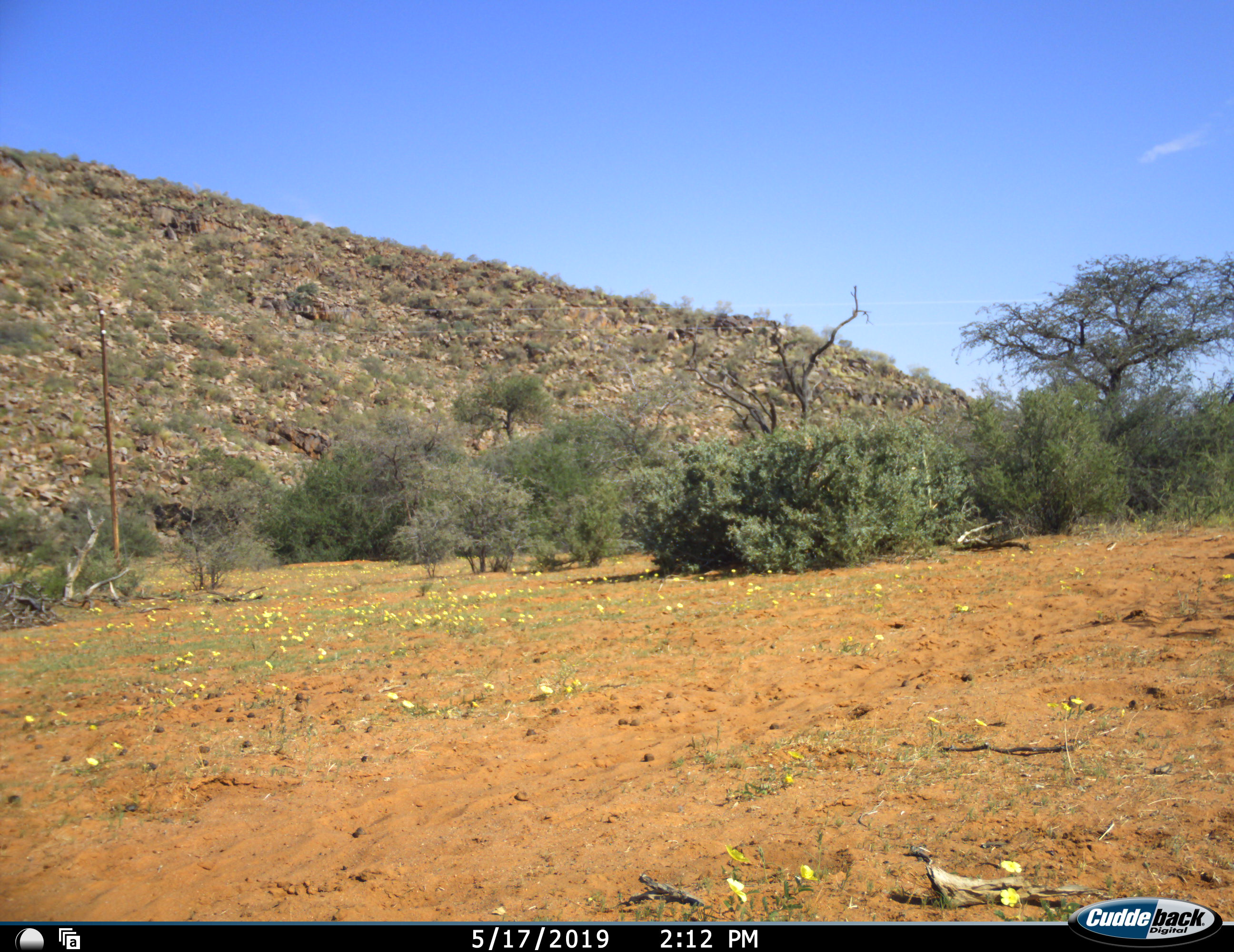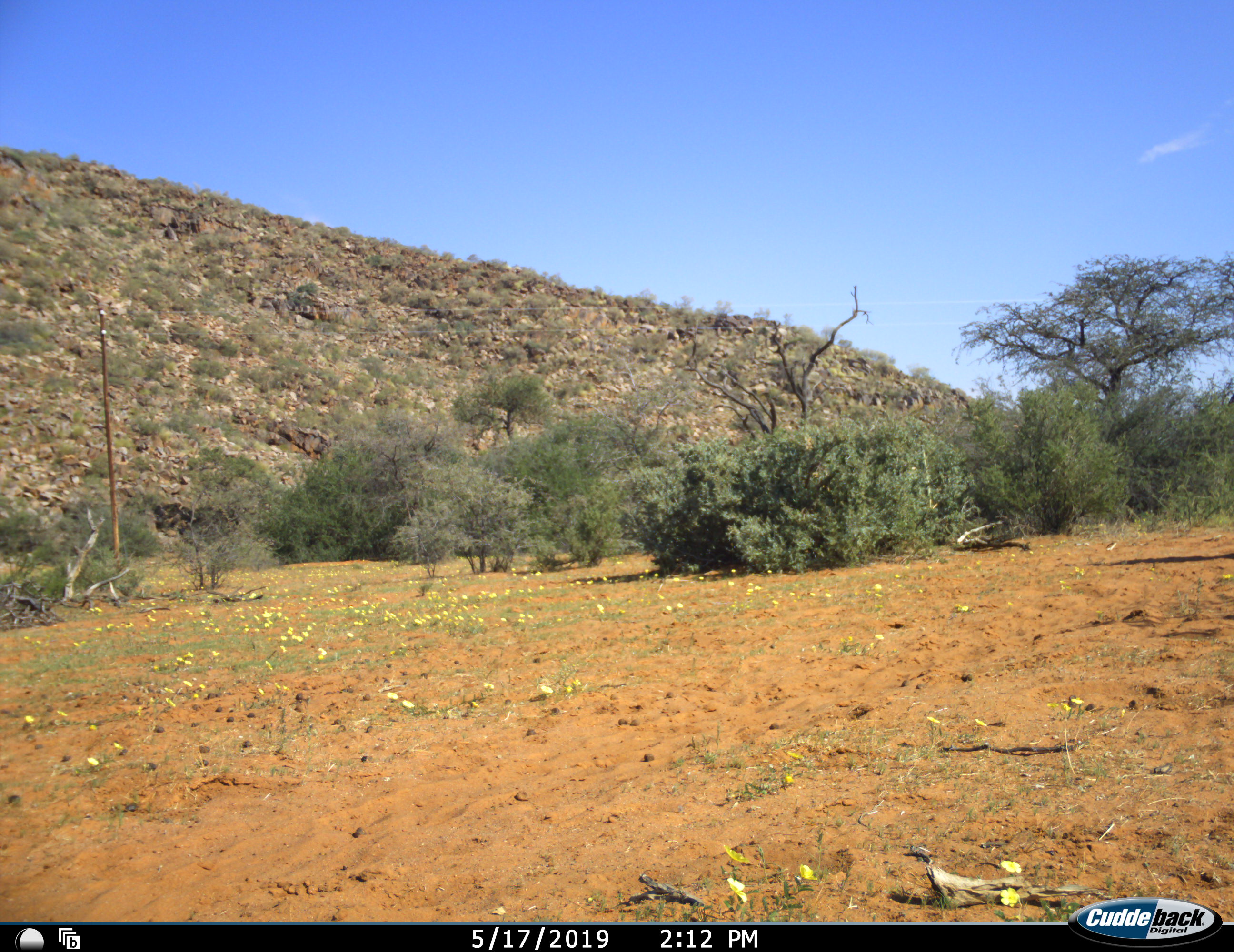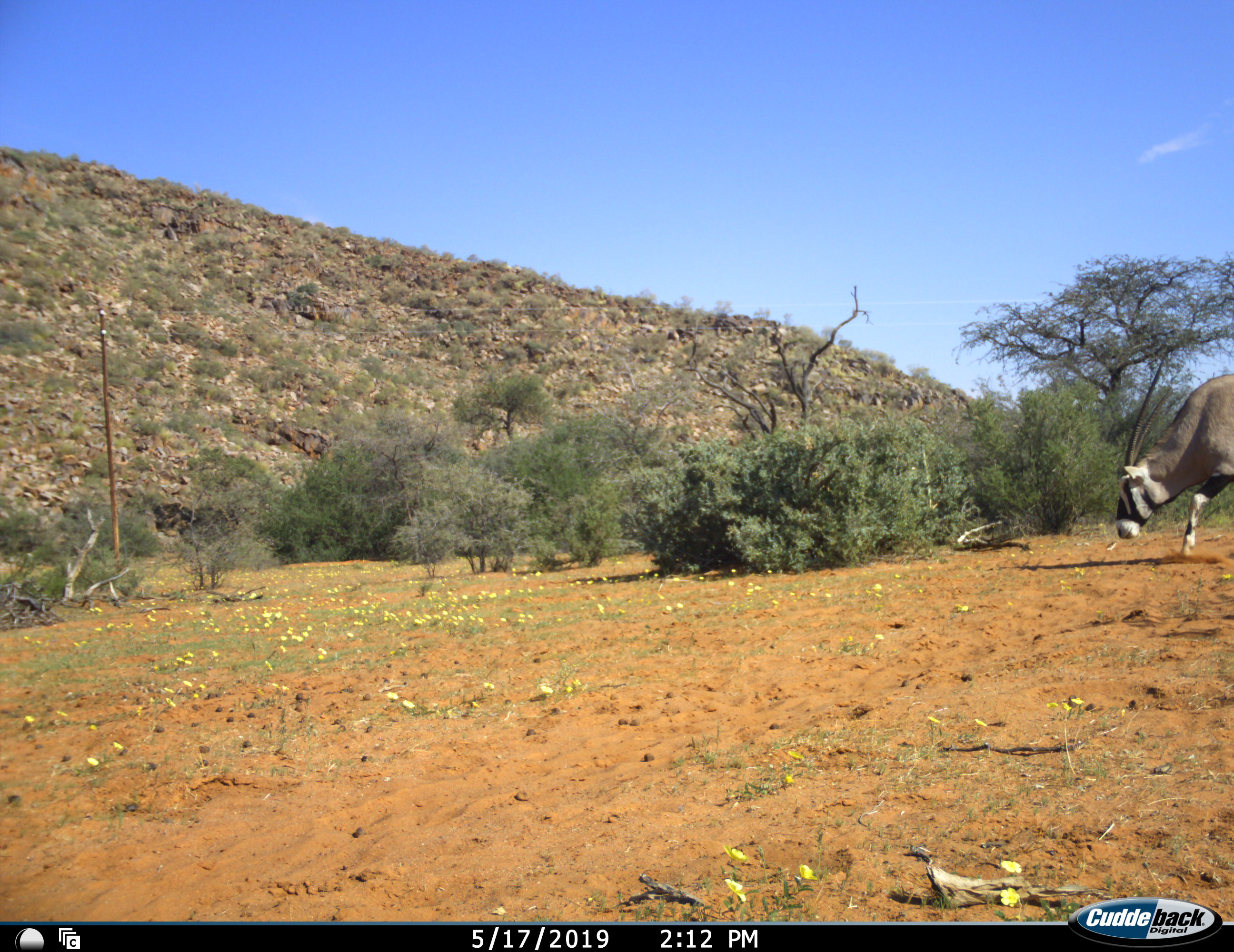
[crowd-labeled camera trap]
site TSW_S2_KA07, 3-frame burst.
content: unidentified animal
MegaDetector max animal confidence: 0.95